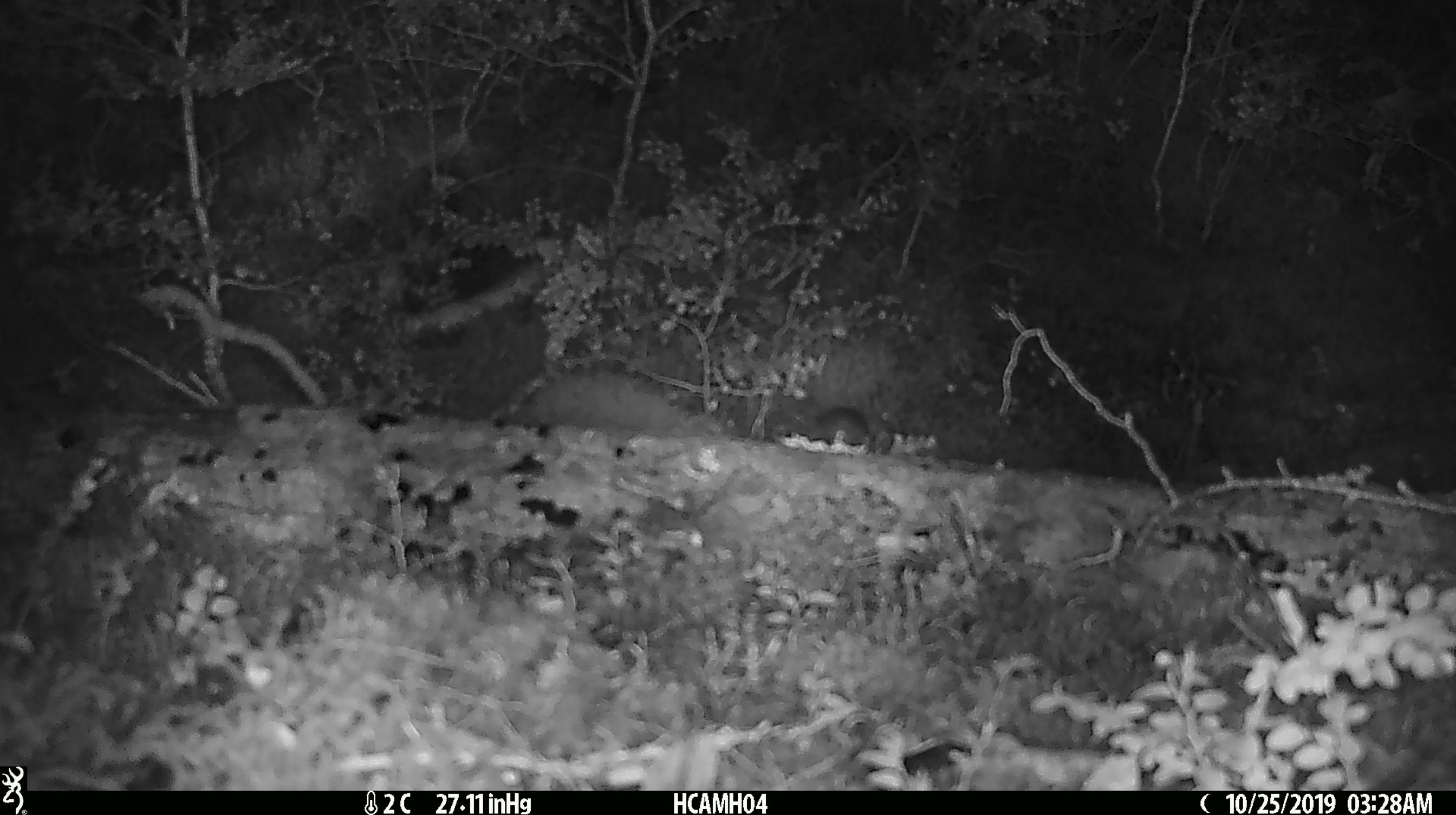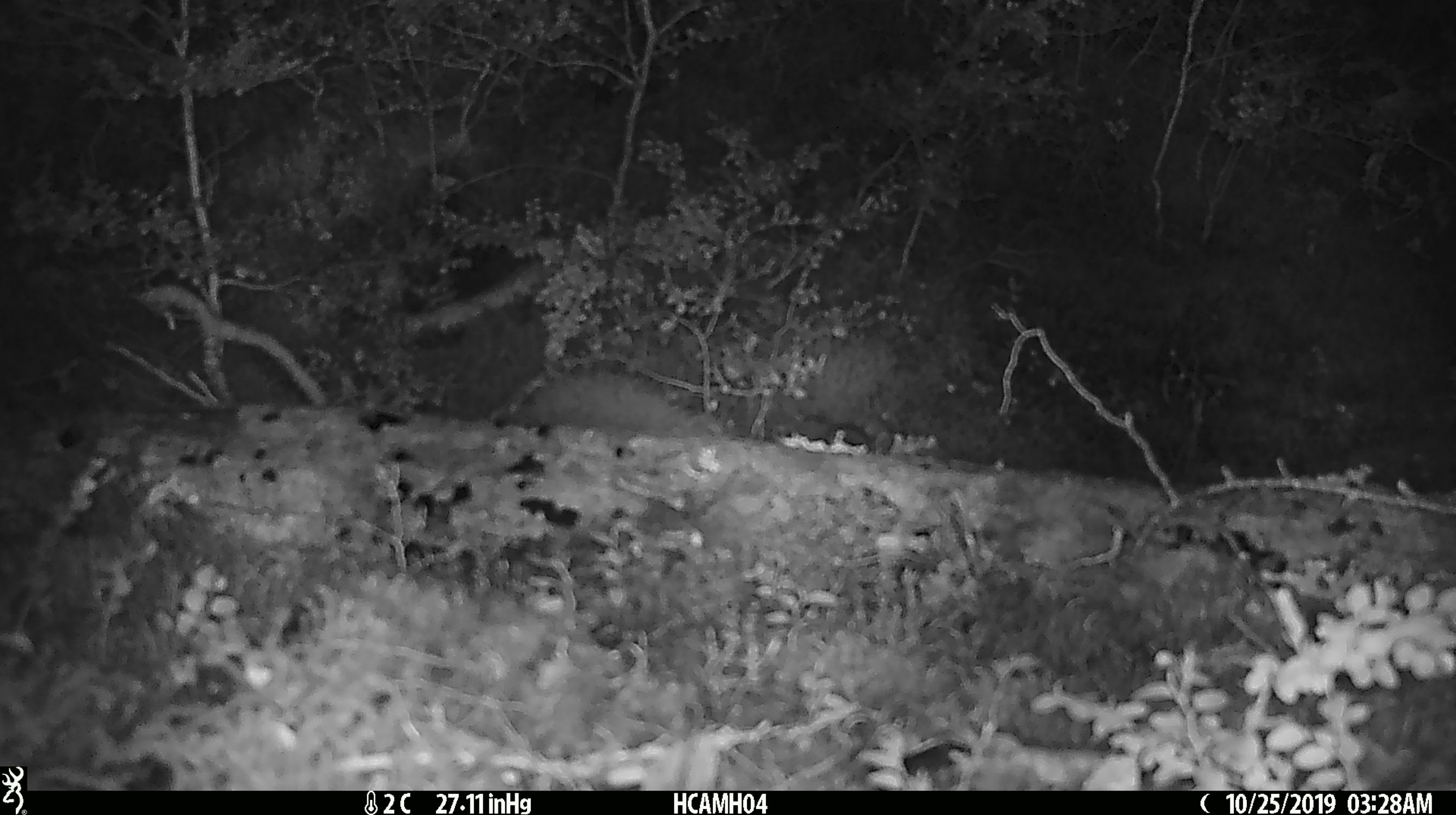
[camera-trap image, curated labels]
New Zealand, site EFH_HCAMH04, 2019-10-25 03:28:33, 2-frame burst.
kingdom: Animalia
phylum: Chordata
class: Mammalia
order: Rodentia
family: Muridae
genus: Mus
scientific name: Mus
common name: mouse